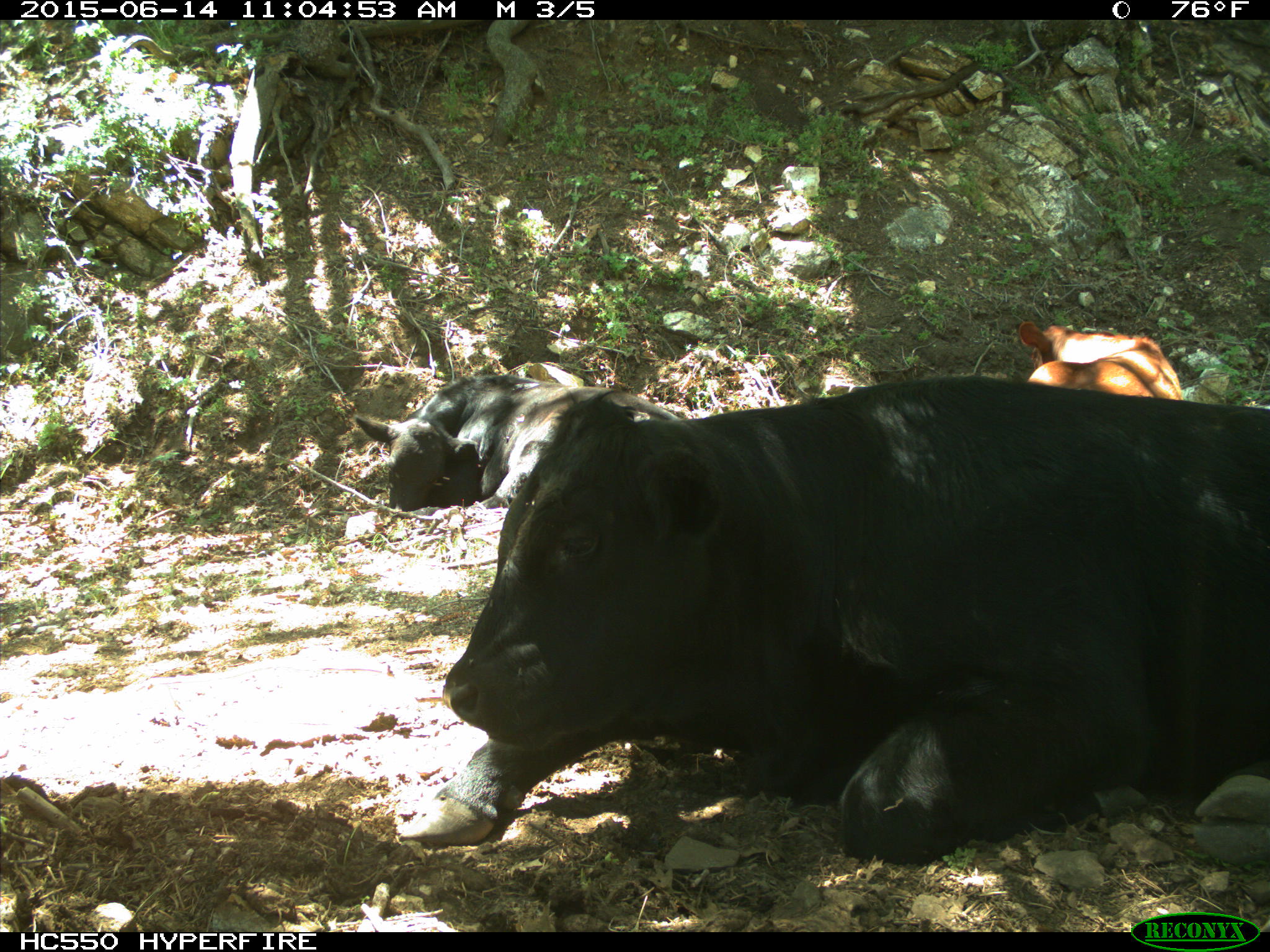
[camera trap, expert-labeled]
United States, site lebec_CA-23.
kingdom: Animalia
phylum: Chordata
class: Mammalia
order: Artiodactyla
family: Bovidae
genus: Bos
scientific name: Bos taurus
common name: domestic cow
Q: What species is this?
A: Bos taurus (domestic cow).